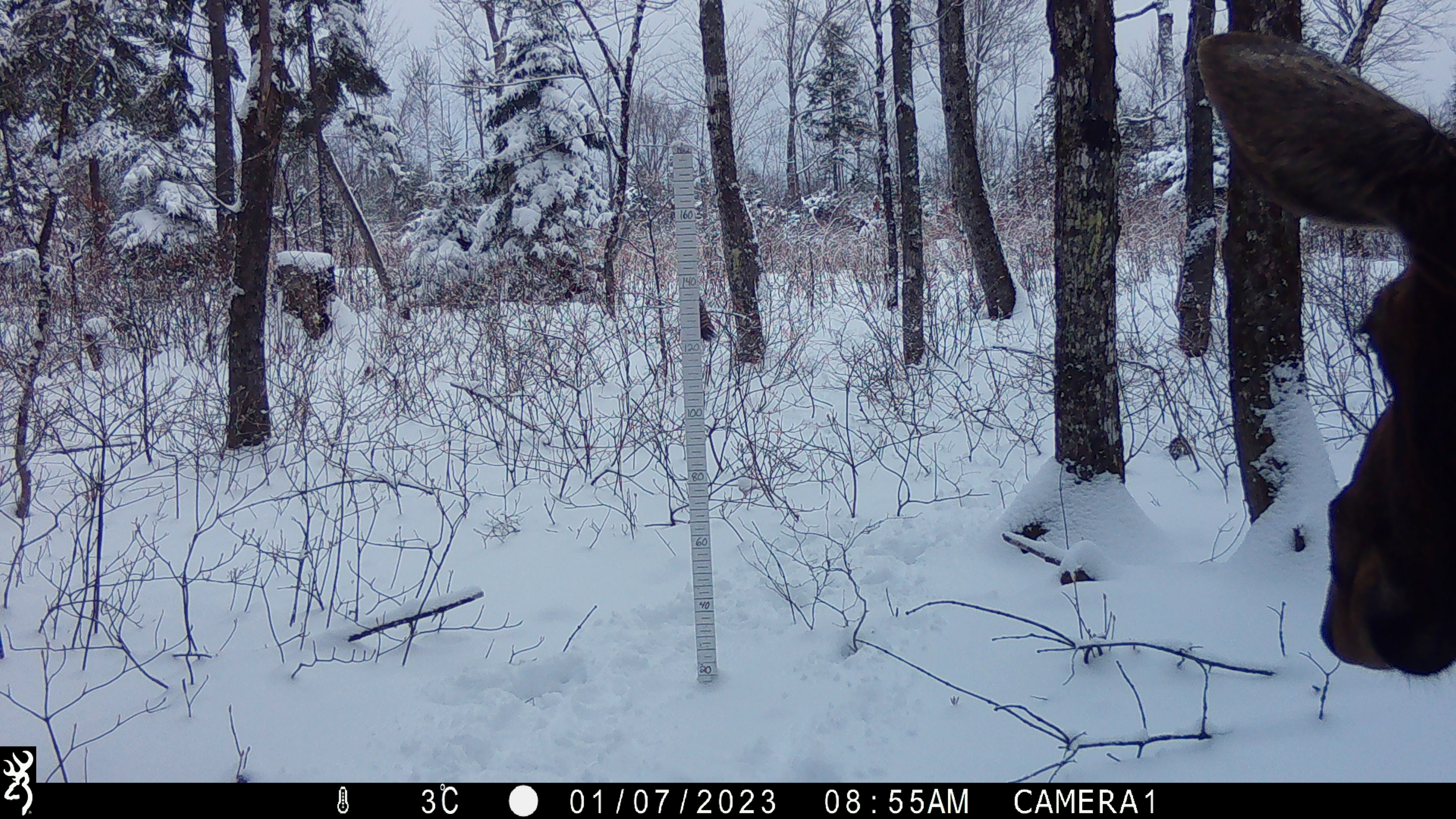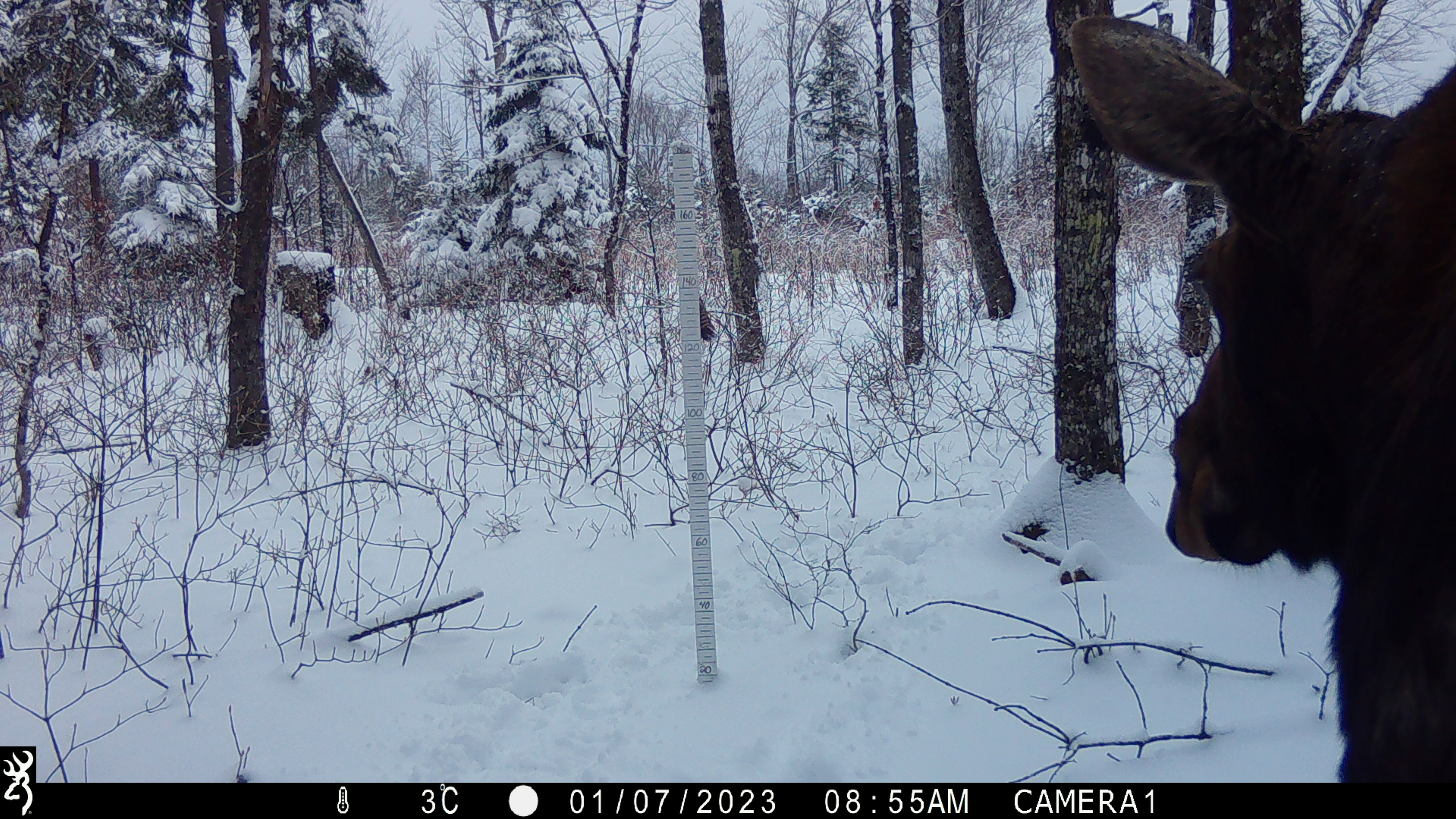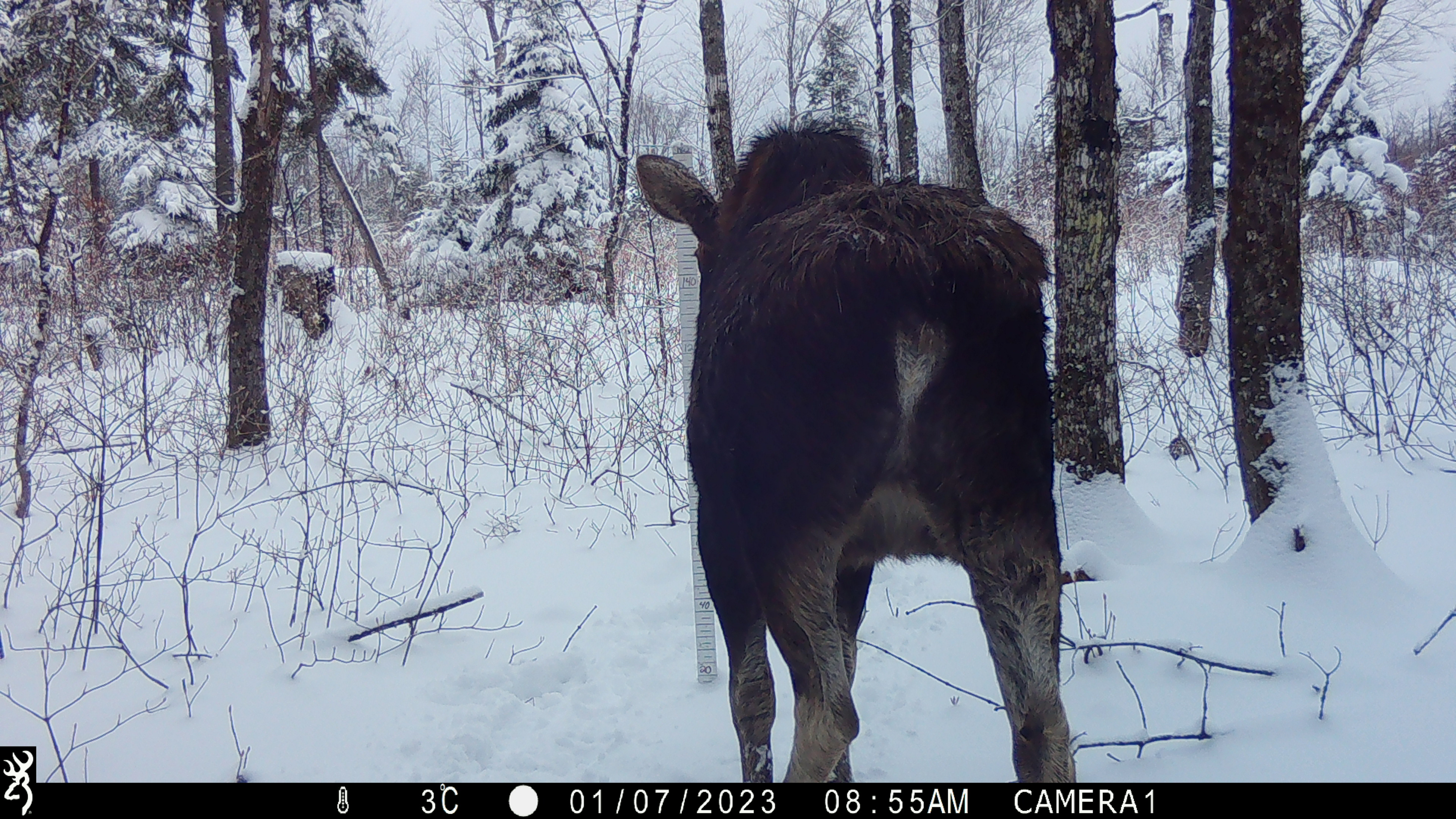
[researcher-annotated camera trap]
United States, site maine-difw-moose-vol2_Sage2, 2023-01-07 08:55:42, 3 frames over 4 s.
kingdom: Animalia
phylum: Chordata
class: Mammalia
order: Artiodactyla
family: Cervidae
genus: Alces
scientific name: Alces alces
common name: moose